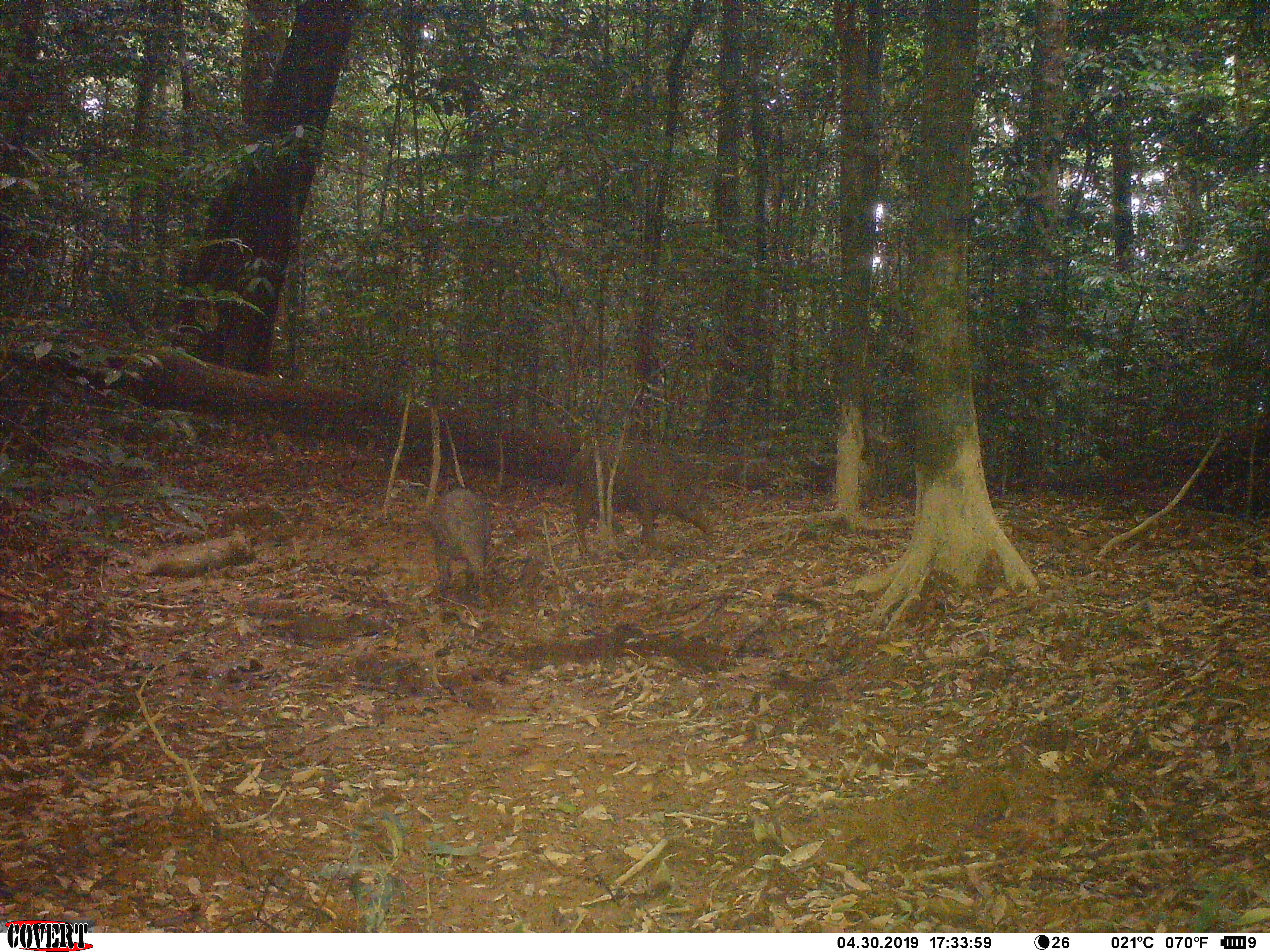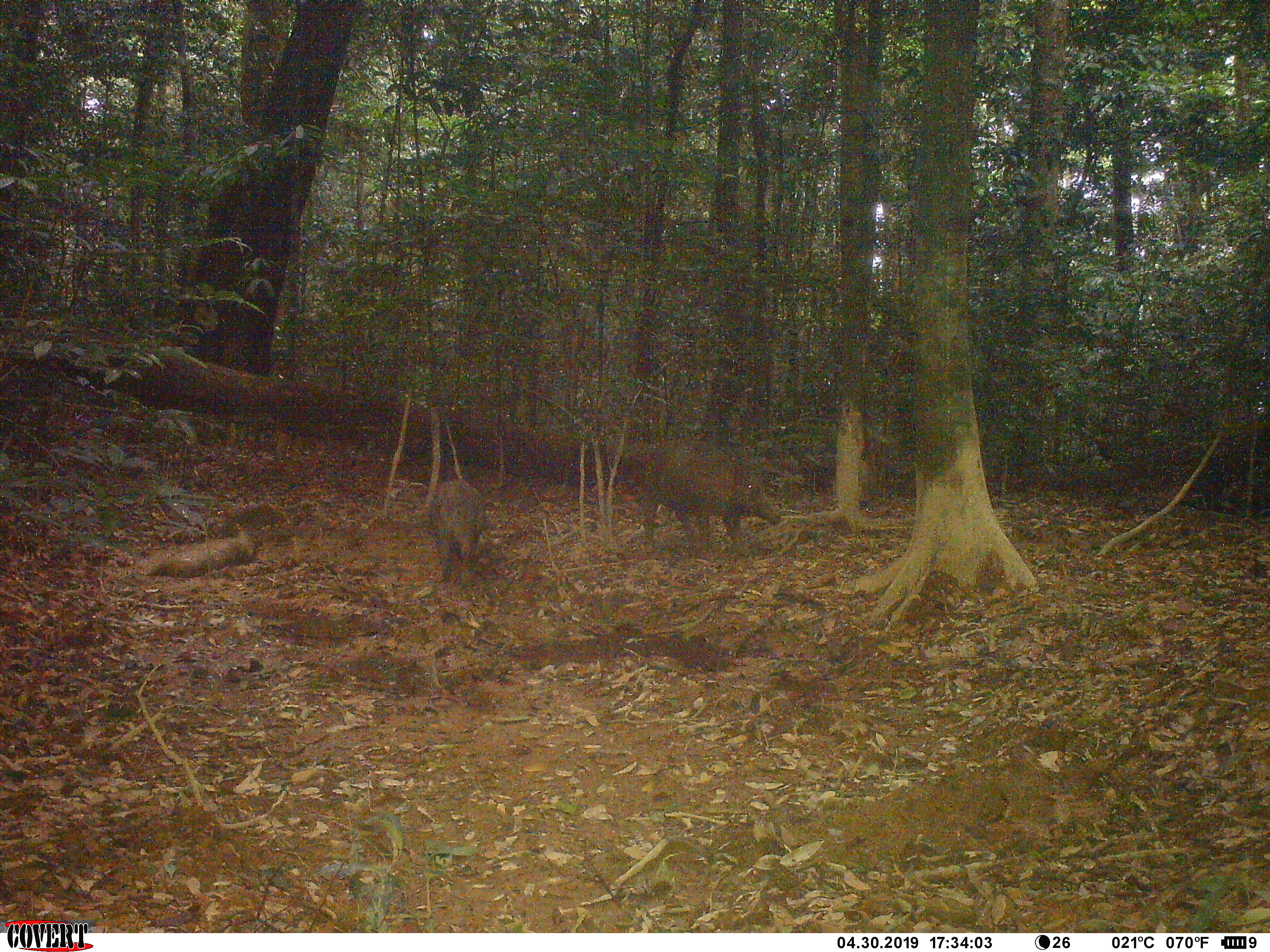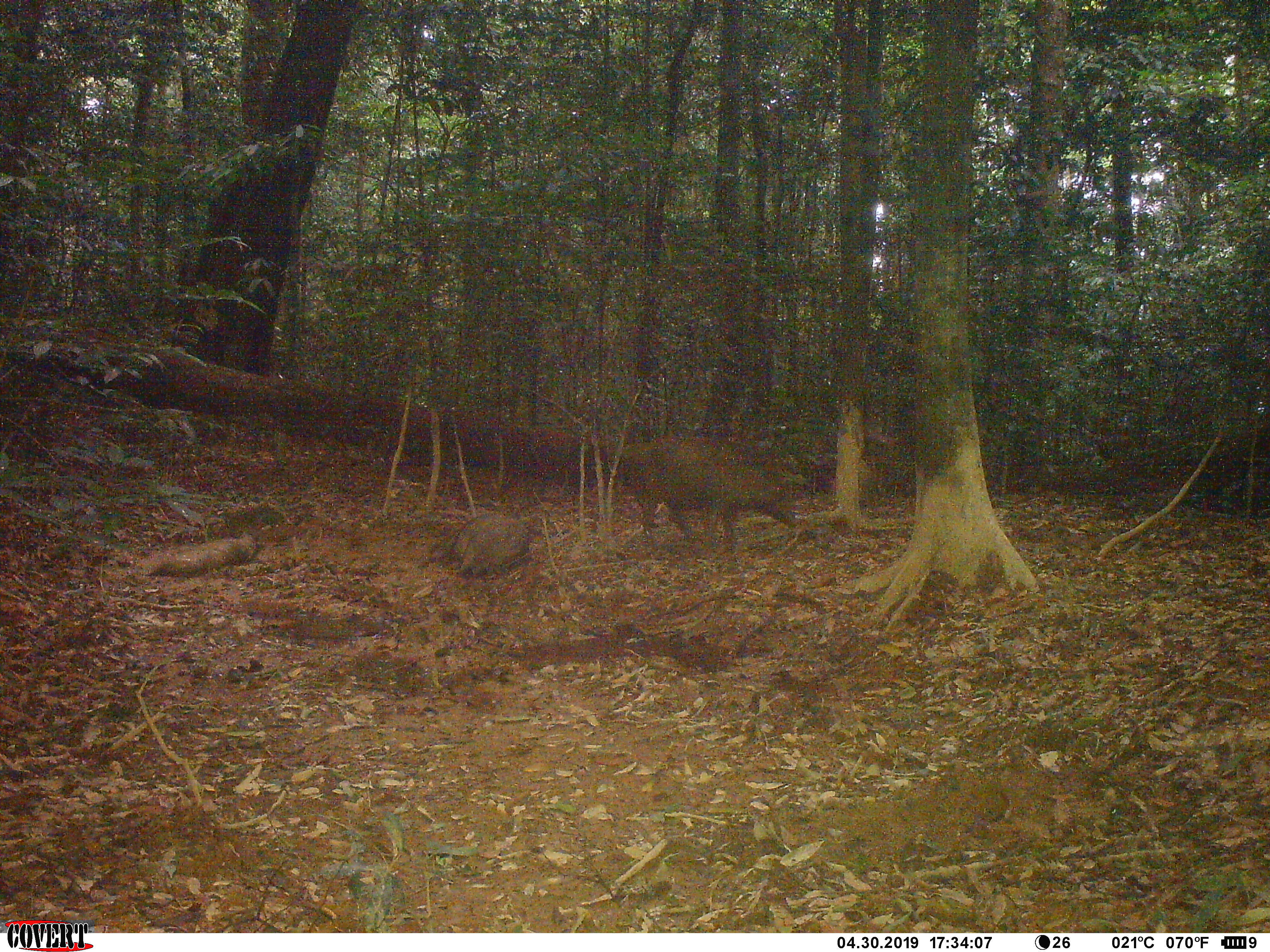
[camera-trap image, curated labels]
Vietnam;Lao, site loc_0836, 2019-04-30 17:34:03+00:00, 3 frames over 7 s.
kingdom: Animalia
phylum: Chordata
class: Mammalia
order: Artiodactyla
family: Suidae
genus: Sus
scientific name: Sus scrofa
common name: eurasian wild pig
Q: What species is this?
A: Eurasian wild pig (Sus scrofa).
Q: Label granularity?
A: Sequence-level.